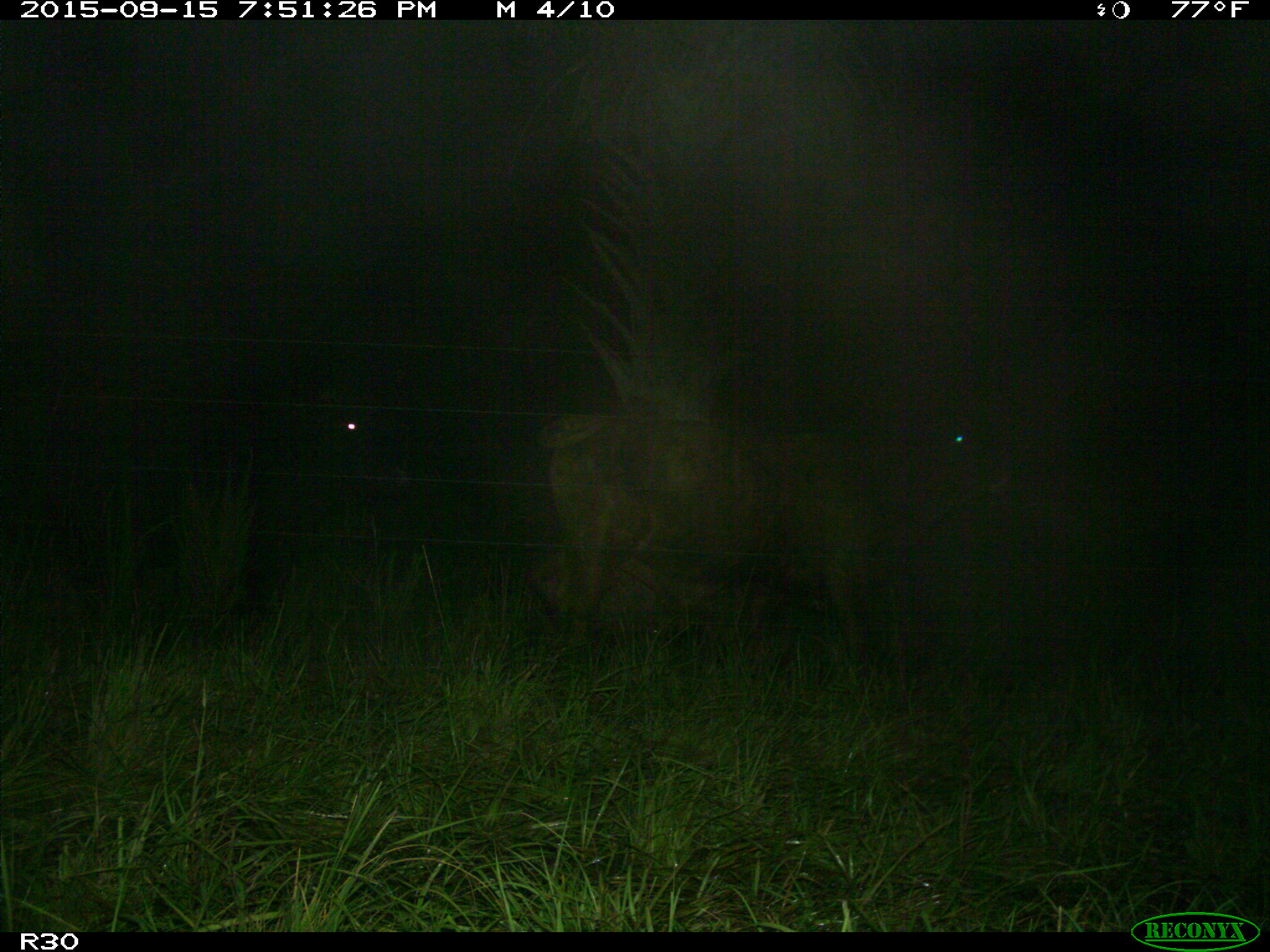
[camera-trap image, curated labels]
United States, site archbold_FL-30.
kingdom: Animalia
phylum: Chordata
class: Mammalia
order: Artiodactyla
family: Bovidae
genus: Bos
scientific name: Bos taurus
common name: domestic cow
Bos taurus (domestic cow).